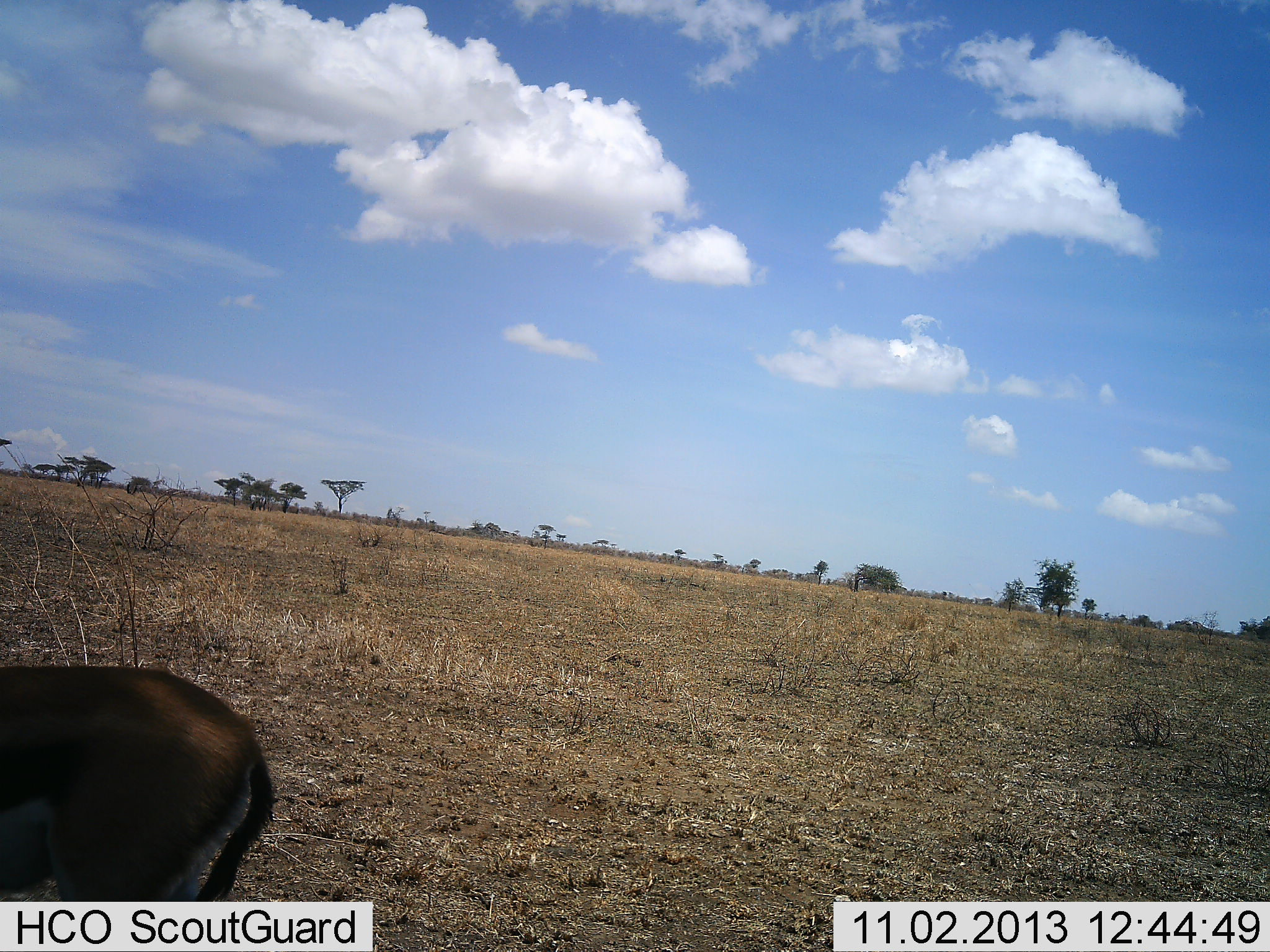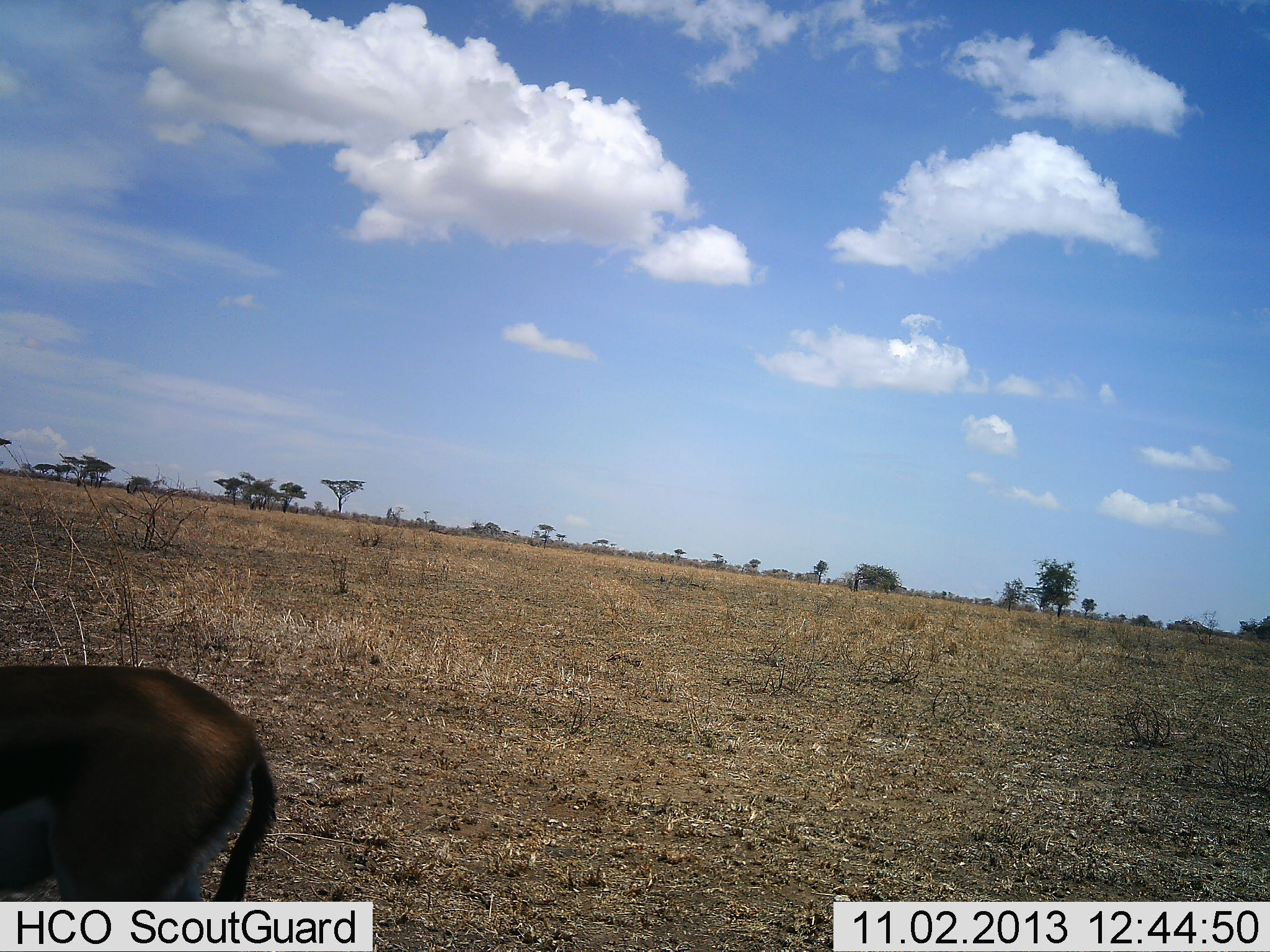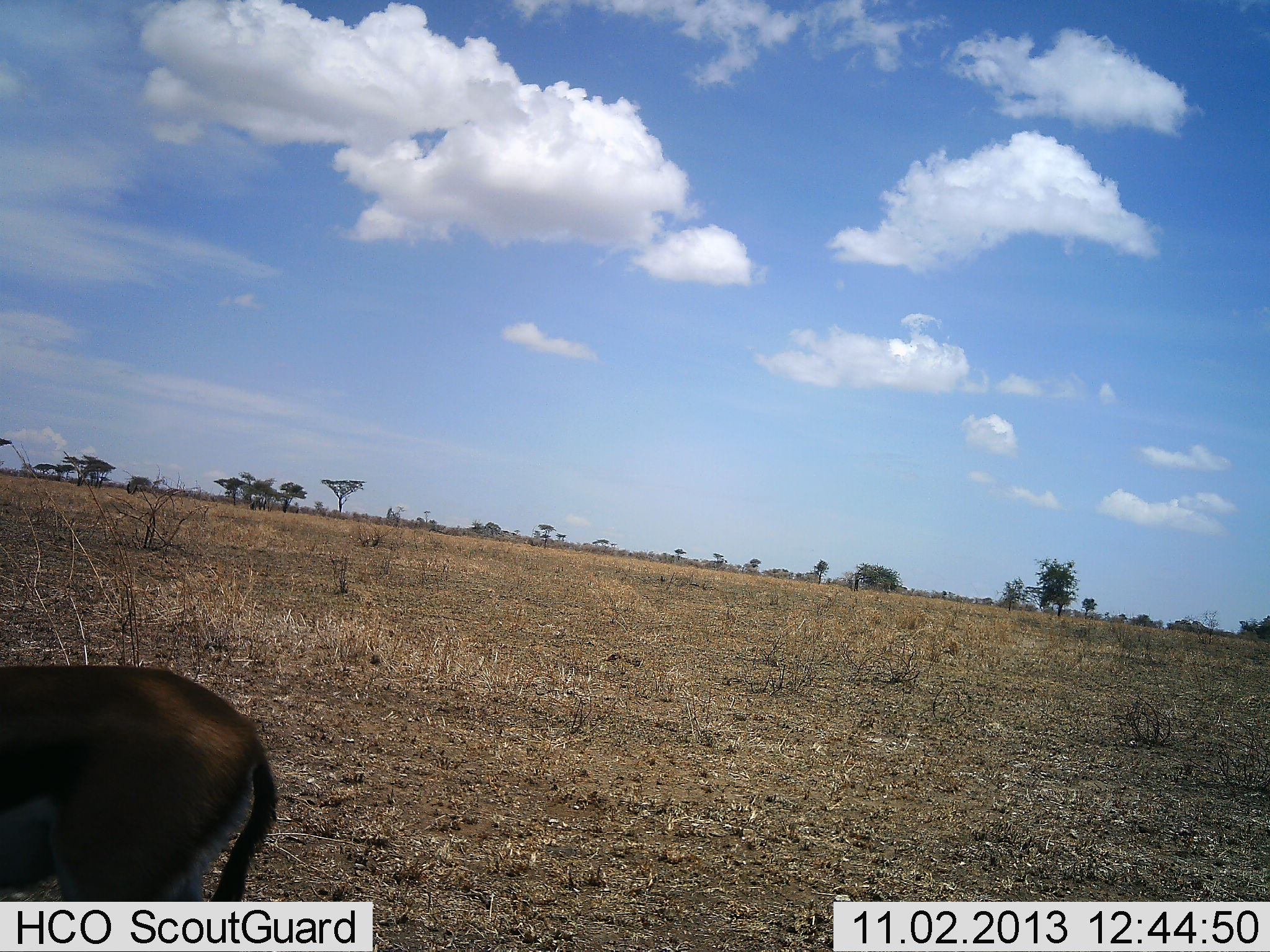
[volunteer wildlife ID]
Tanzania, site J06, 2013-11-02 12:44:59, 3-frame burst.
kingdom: Animalia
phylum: Chordata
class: Mammalia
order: Artiodactyla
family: Bovidae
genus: Eudorcas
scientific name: Eudorcas thomsonii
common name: thomson's gazelle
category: gazellethomsons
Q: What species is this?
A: Gazellethomsons (thomson's gazelle) (Eudorcas thomsonii).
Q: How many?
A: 1.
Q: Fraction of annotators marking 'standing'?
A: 100%.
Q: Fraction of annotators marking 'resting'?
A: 0%.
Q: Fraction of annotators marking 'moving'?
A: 0%.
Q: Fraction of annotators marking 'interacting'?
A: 0%.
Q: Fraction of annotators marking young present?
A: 0%.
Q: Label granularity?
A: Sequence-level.